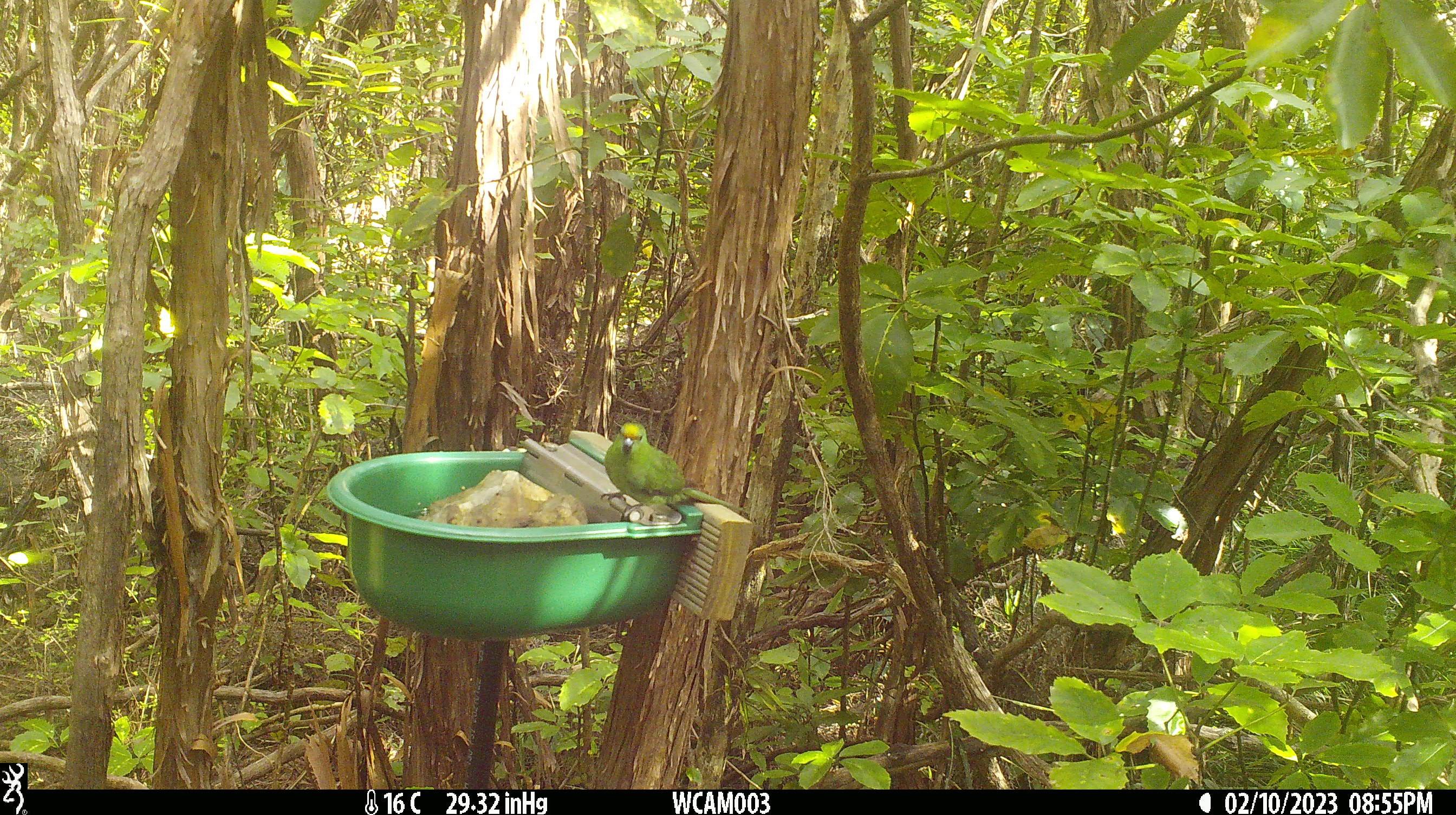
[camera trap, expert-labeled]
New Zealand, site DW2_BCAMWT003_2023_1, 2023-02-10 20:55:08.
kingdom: Animalia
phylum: Chordata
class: Aves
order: Psittaciformes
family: Psittaculidae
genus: Cyanoramphus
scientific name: Cyanoramphus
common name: parakeet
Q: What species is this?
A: Parakeet (Cyanoramphus).